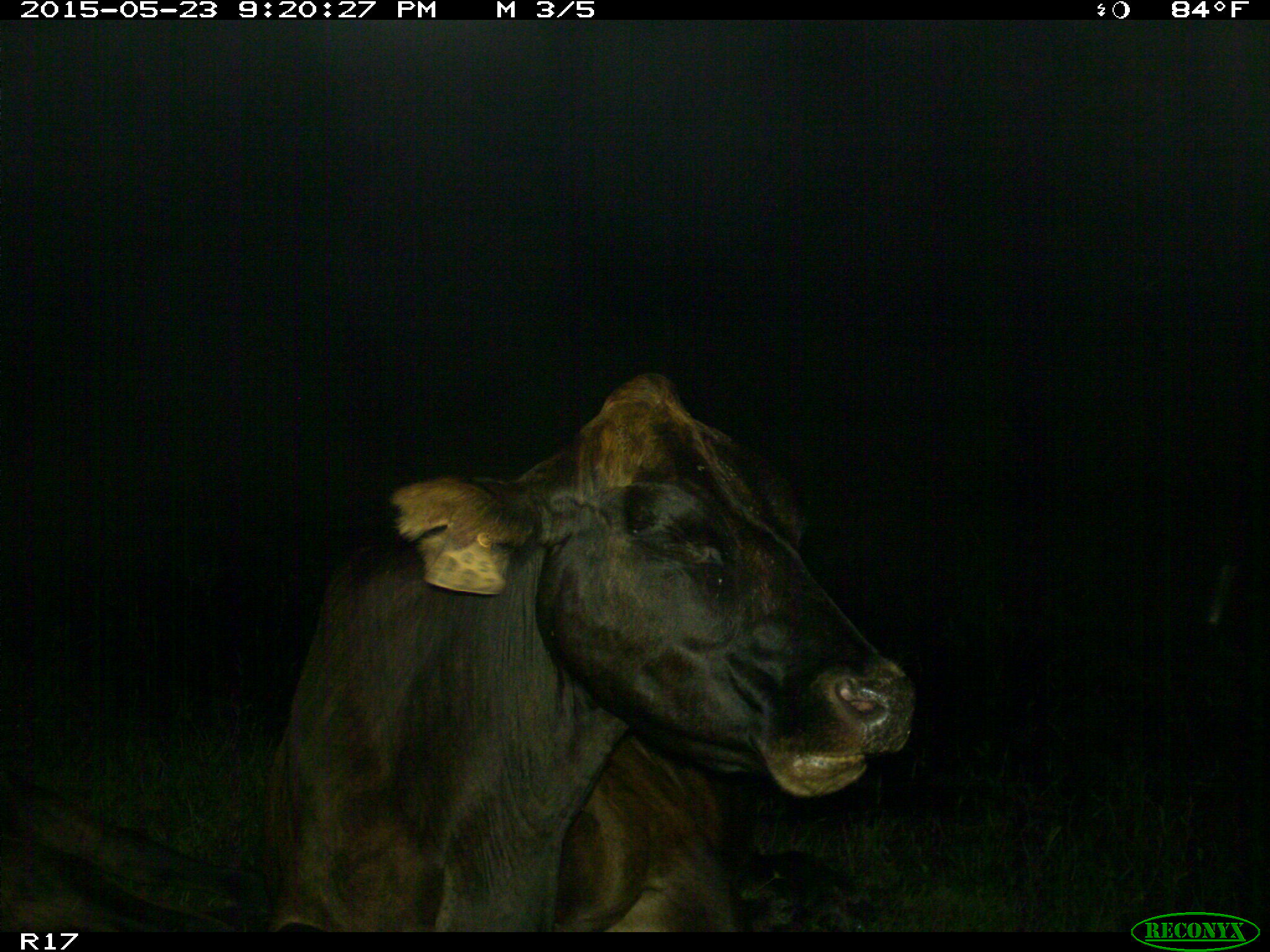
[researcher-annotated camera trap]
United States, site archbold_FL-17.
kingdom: Animalia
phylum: Chordata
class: Mammalia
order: Artiodactyla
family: Bovidae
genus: Bos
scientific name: Bos taurus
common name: domestic cow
Bos taurus (domestic cow).